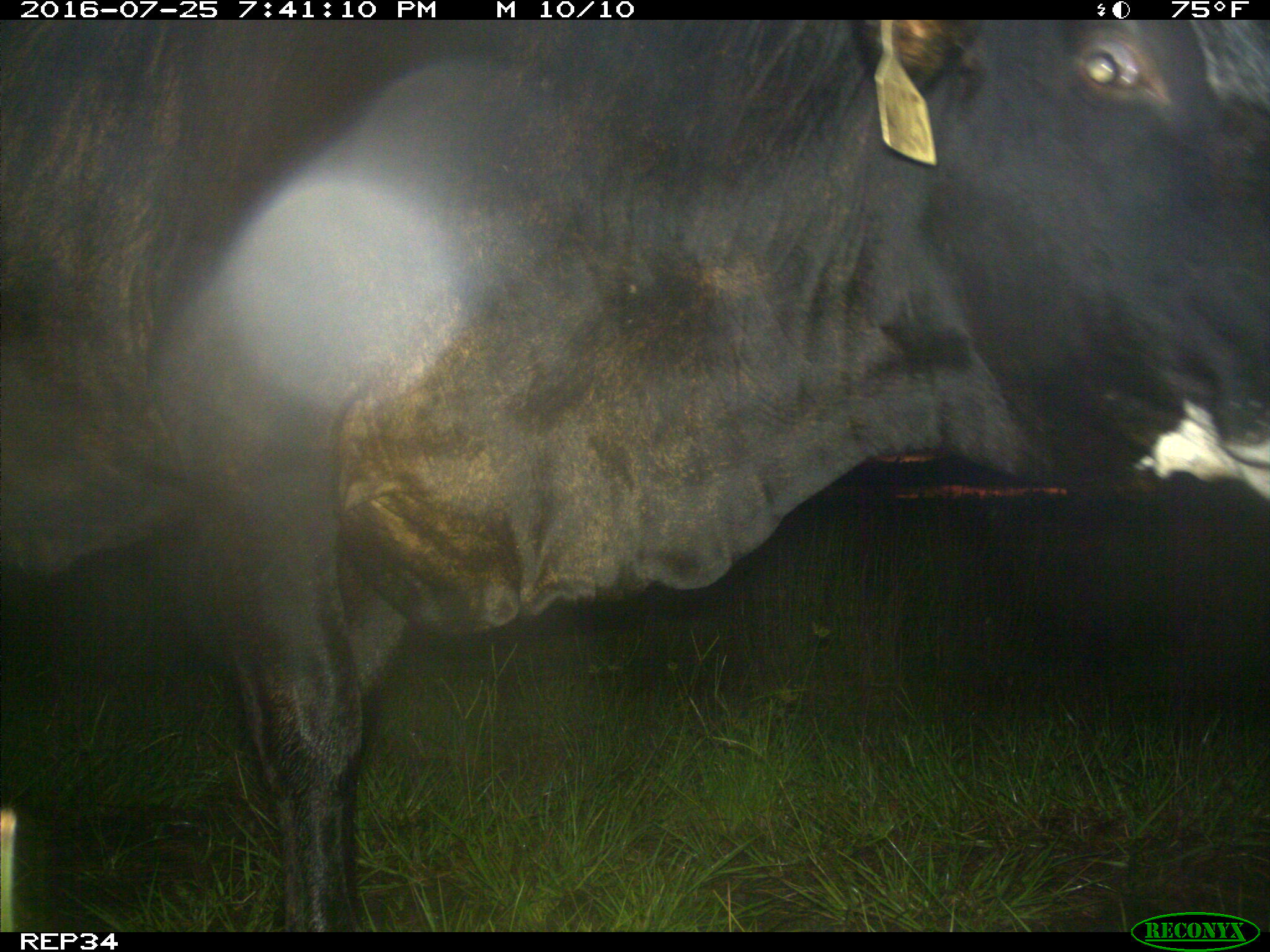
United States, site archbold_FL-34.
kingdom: Animalia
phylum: Chordata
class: Mammalia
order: Artiodactyla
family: Bovidae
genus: Bos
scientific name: Bos taurus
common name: domestic cow